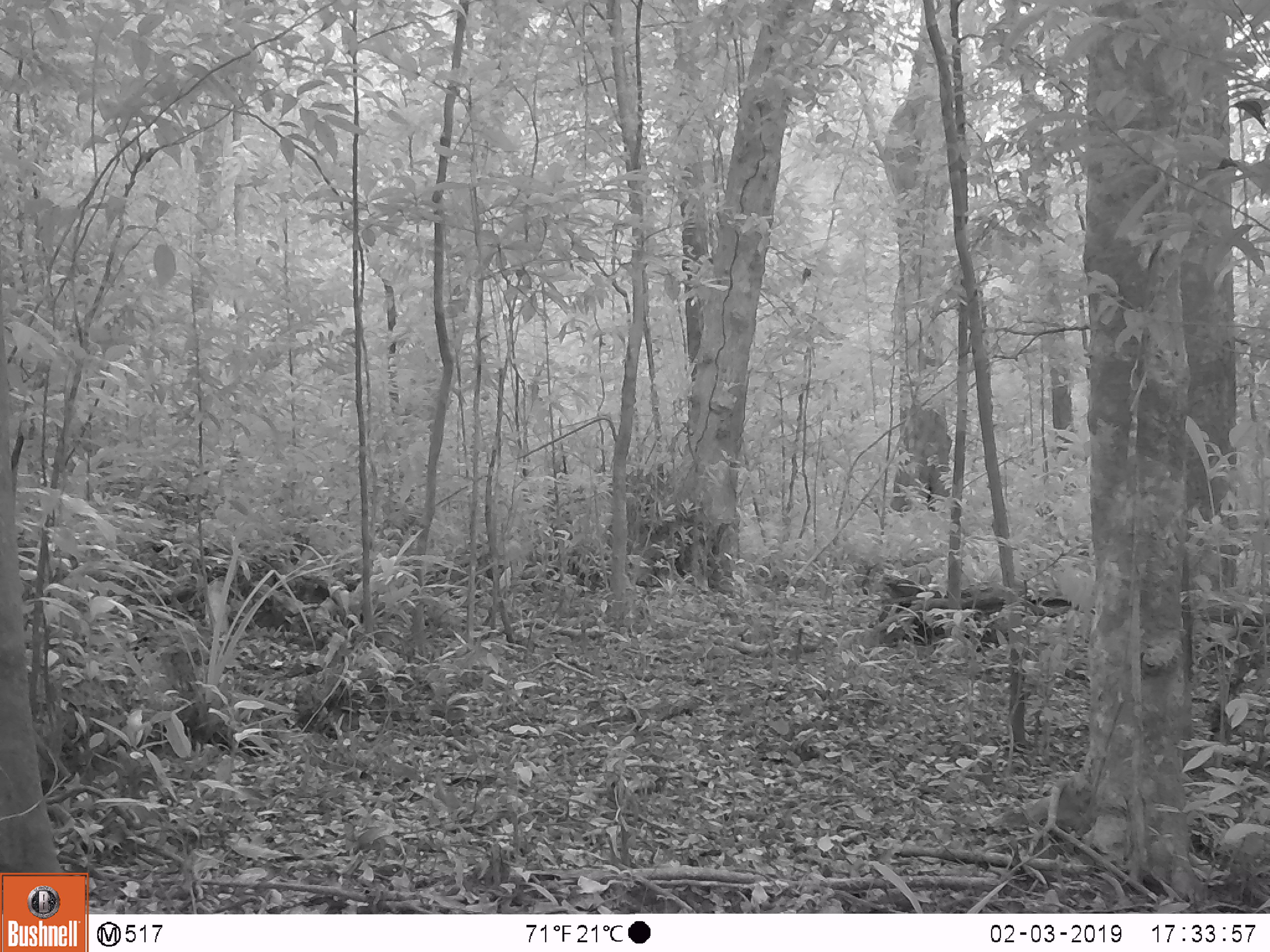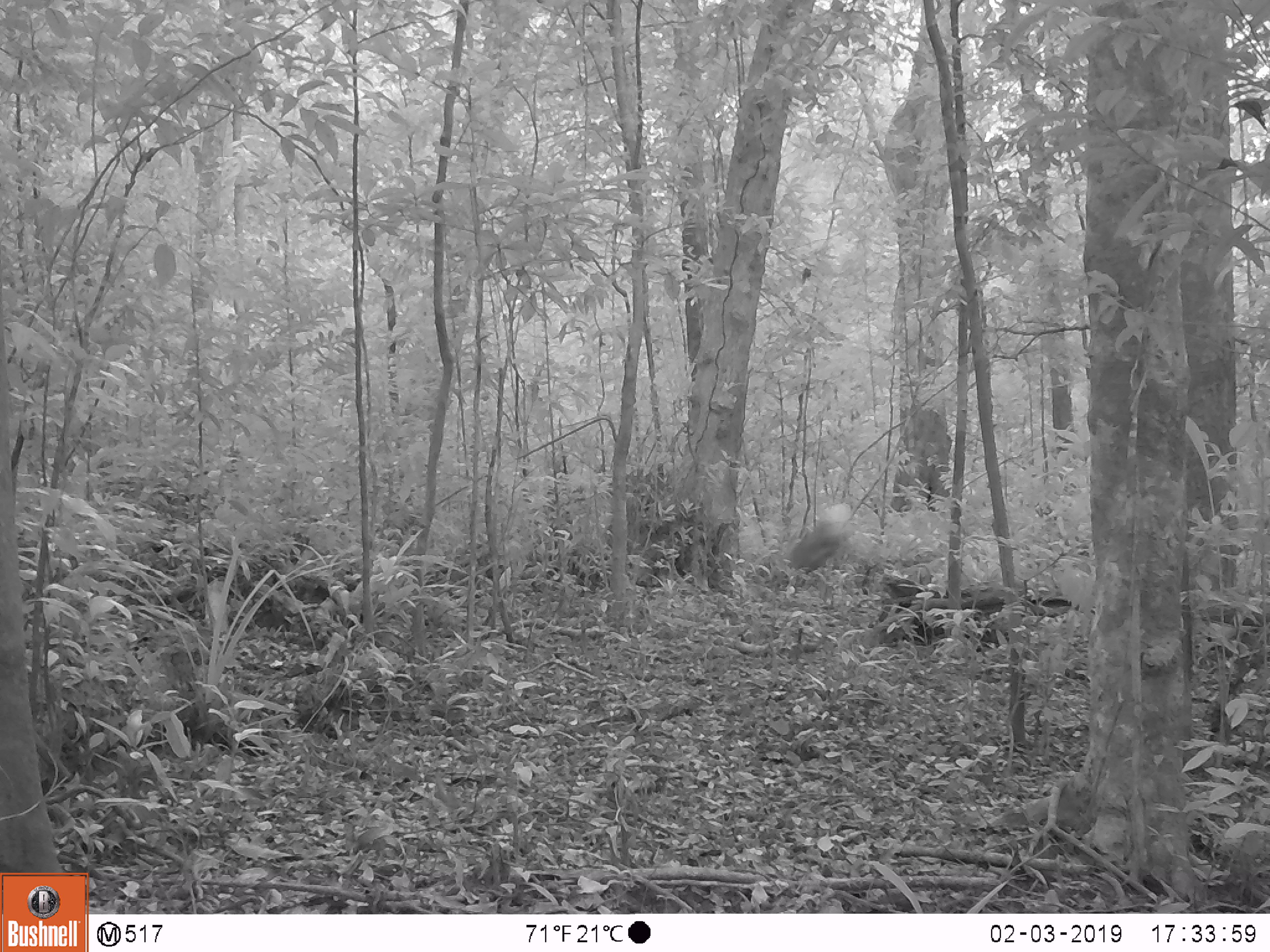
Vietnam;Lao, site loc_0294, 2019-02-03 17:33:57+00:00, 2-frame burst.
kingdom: Animalia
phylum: Chordata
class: Mammalia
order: Artiodactyla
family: Cervidae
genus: Muntiacus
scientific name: Muntiacus vuquangensis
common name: large-antlered muntjac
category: large antlered muntjac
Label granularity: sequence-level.